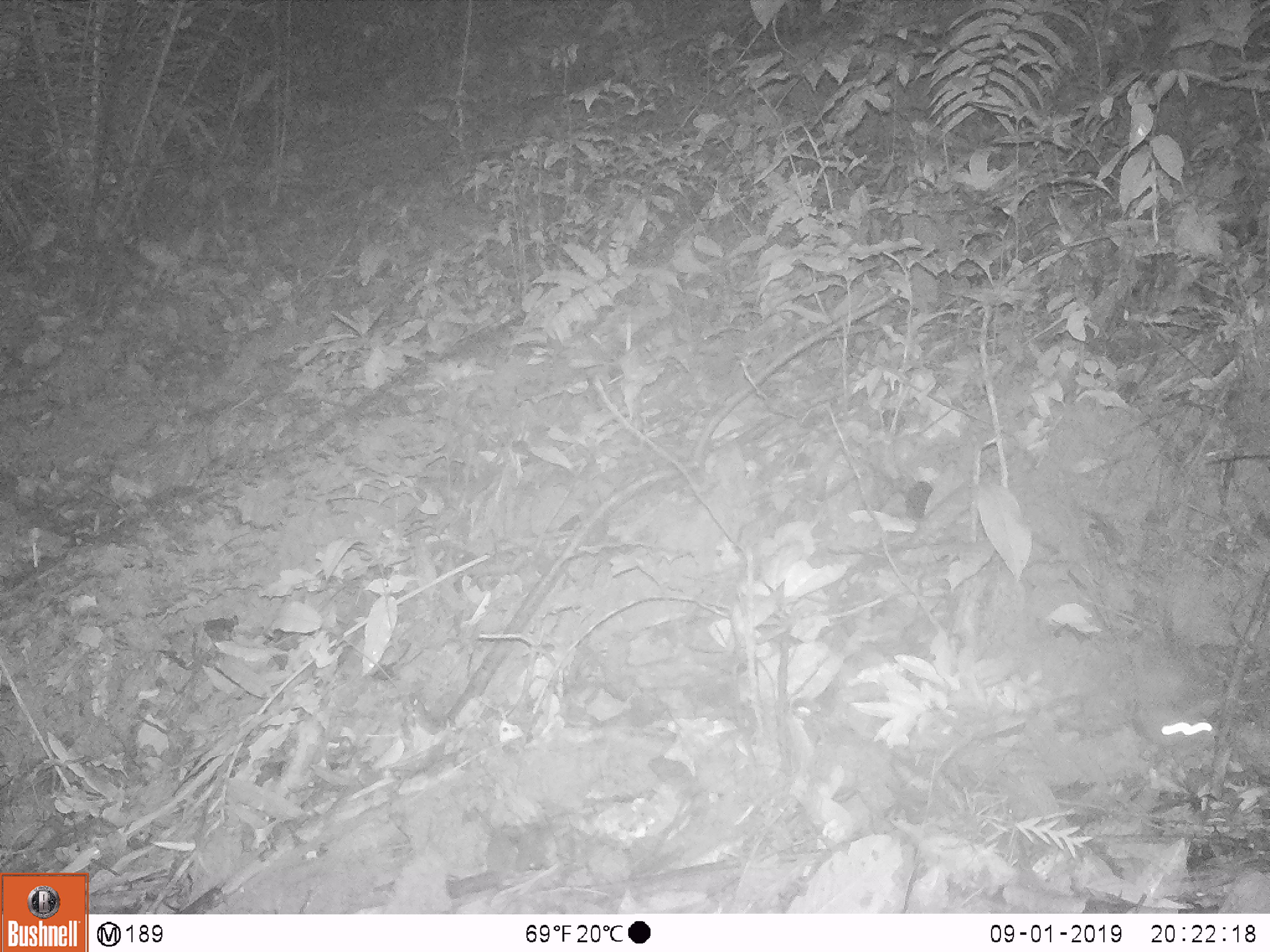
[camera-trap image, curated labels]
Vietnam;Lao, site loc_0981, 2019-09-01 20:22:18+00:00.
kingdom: Animalia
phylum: Chordata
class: Mammalia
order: Rodentia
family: Muridae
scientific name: Muridae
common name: old-world mice and rats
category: unidentified murid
Unidentified murid (old-world mice and rats) (Muridae). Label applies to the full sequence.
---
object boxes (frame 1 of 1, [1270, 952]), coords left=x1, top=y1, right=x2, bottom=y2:
unidentified murid: left=1135, top=705, right=1216, bottom=745